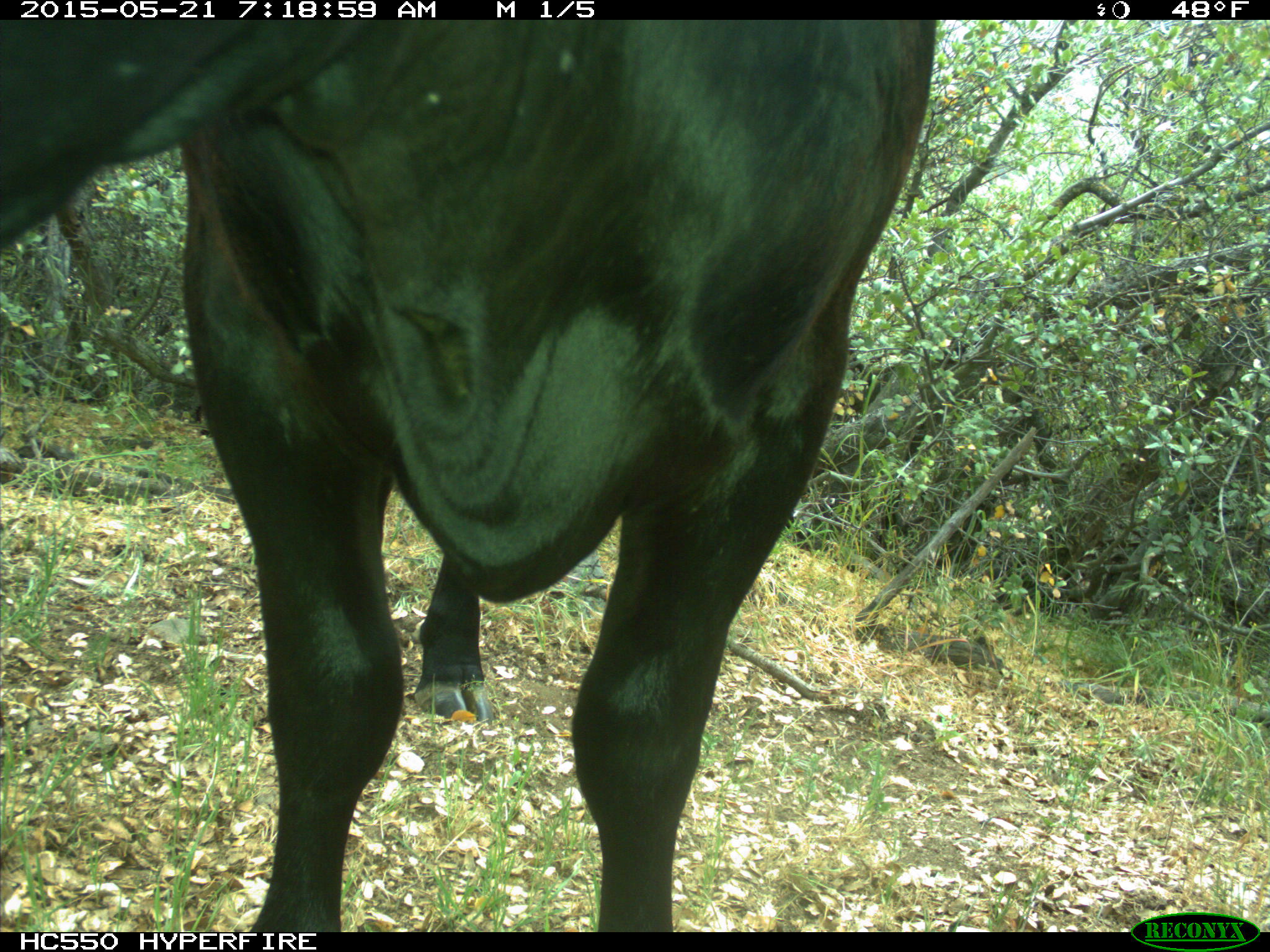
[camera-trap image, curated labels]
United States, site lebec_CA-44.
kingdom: Animalia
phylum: Chordata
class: Mammalia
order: Artiodactyla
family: Bovidae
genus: Bos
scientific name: Bos taurus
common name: domestic cow